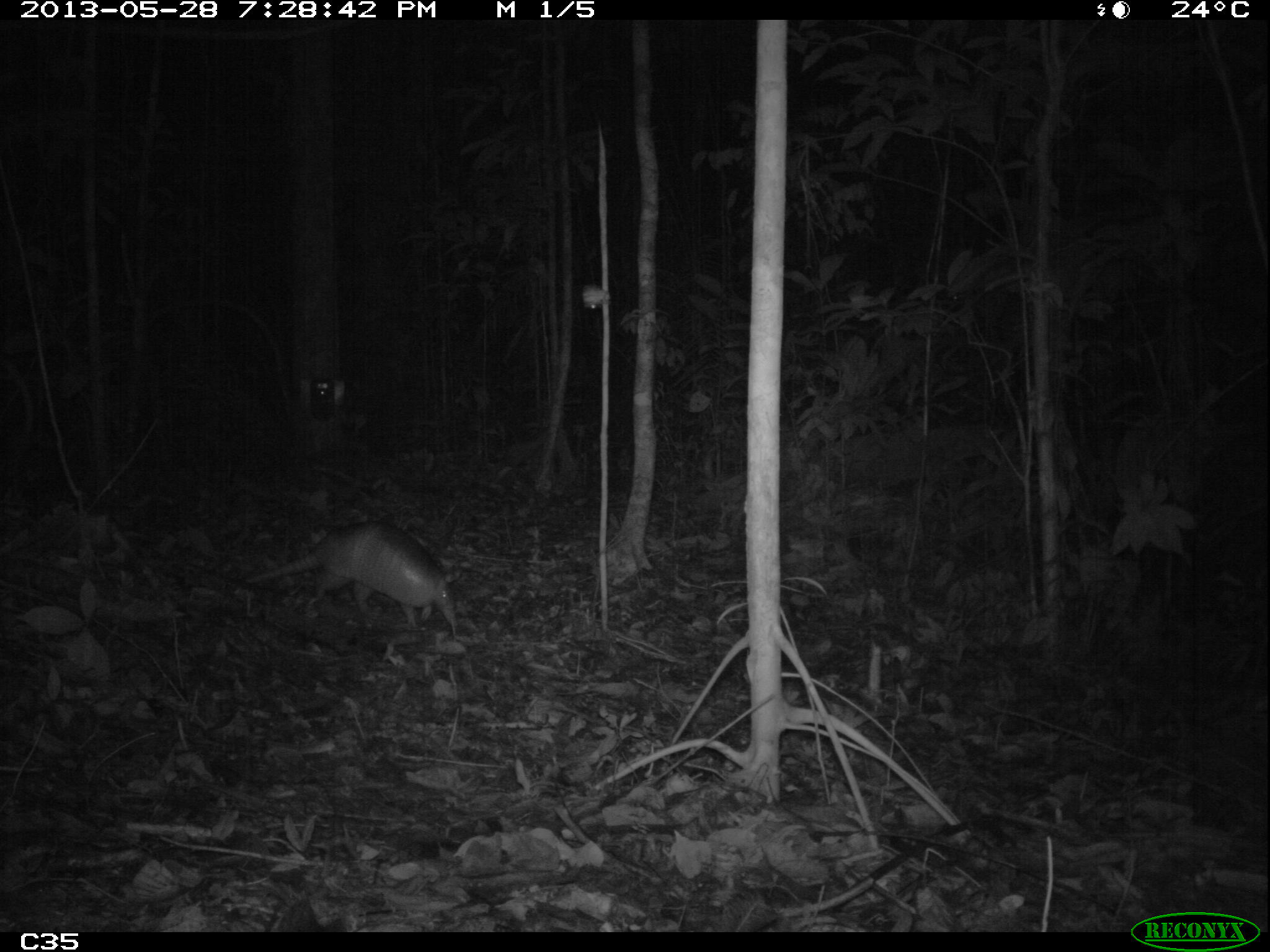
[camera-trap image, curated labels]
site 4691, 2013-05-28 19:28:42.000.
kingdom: Animalia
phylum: Chordata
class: Mammalia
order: Cingulata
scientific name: Cingulata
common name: armadillo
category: unknown armadillo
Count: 1.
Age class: adult.